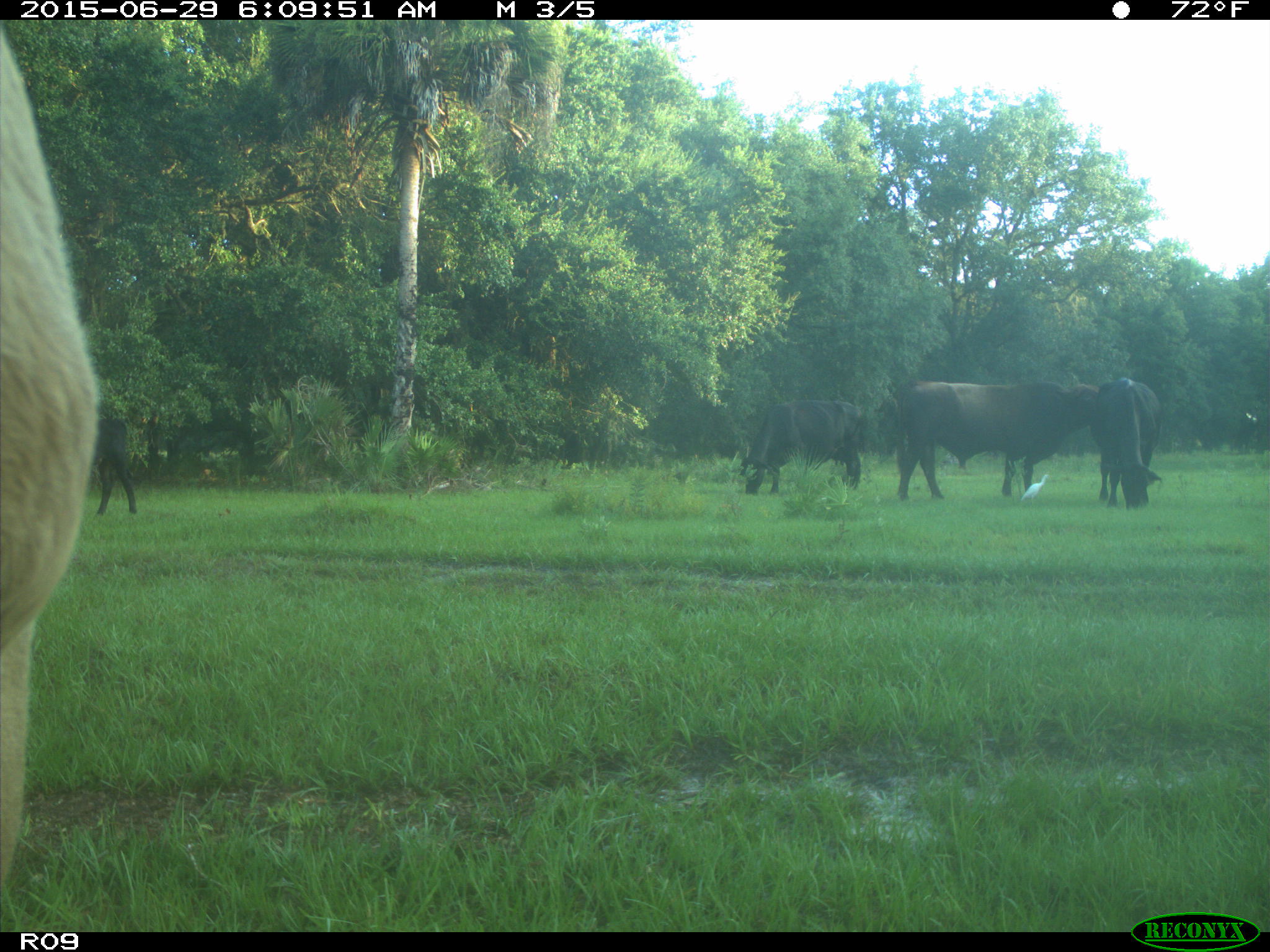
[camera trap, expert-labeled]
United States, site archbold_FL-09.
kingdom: Animalia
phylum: Chordata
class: Mammalia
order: Artiodactyla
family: Bovidae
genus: Bos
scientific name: Bos taurus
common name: domestic cow